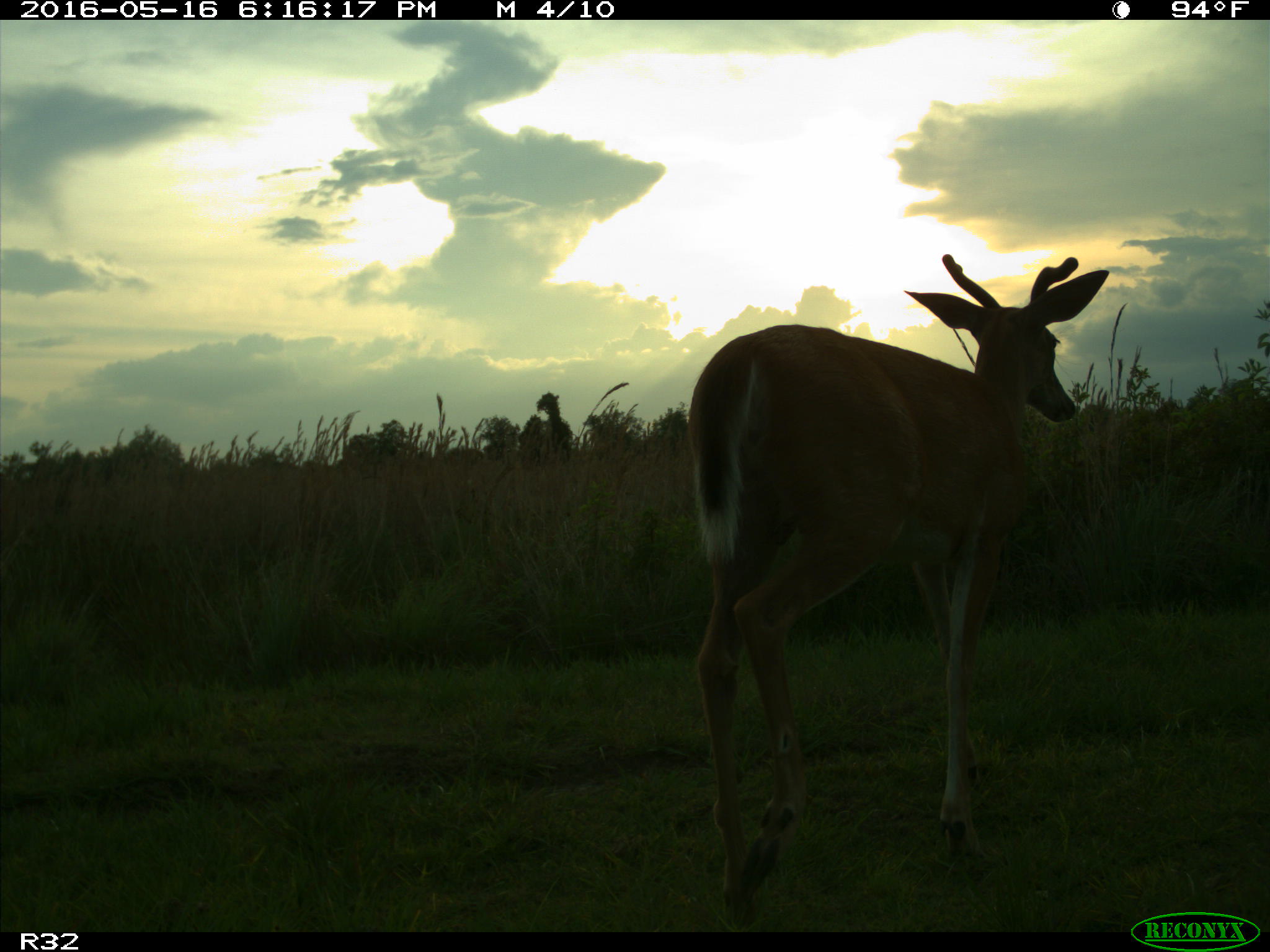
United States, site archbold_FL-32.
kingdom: Animalia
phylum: Chordata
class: Mammalia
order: Artiodactyla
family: Cervidae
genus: Odocoileus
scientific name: Odocoileus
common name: deer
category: unidentified deer